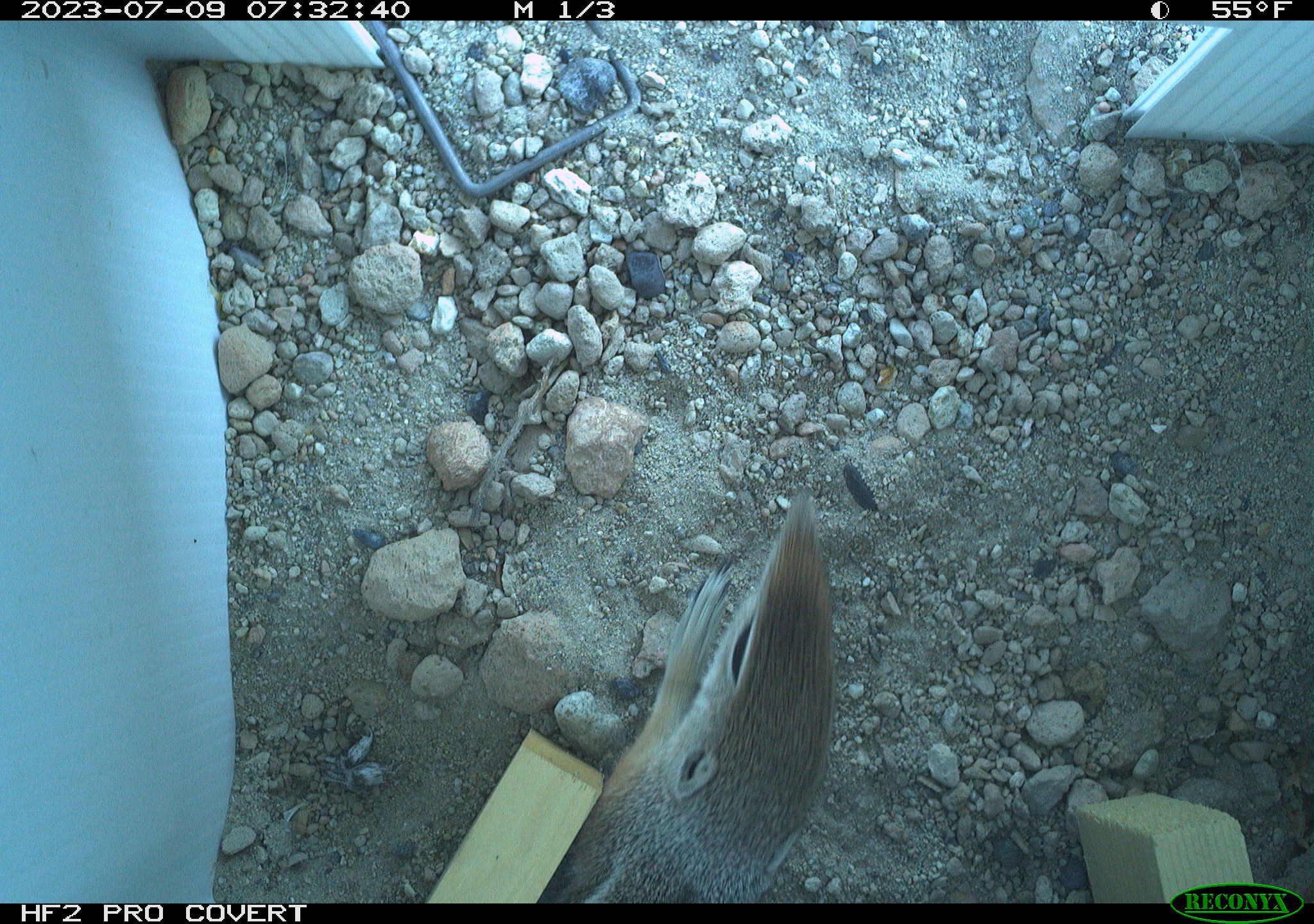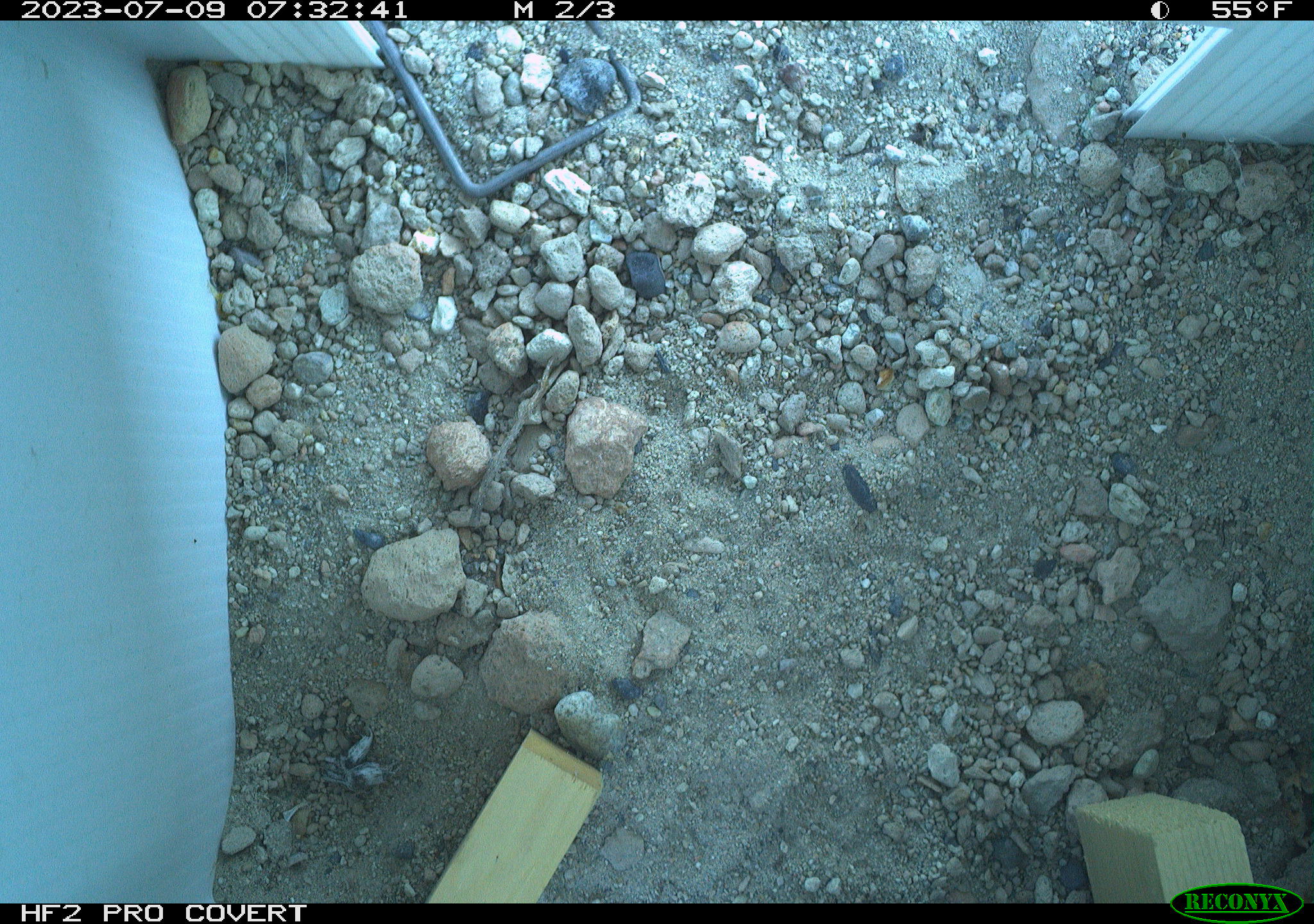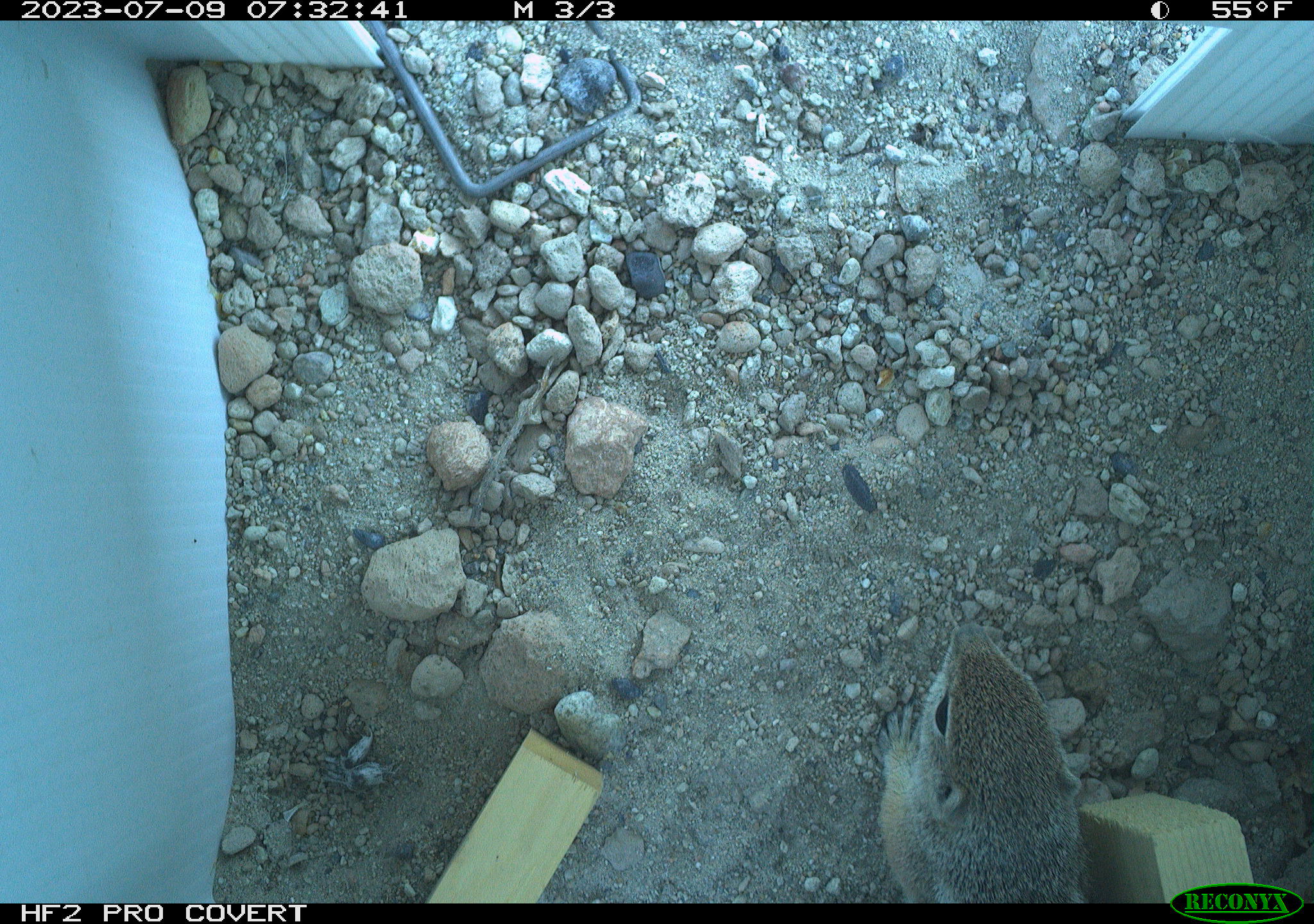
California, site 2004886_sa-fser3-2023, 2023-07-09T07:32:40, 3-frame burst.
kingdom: Animalia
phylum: Chordata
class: Mammalia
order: Rodentia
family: Sciuridae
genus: Ammospermophilus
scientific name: Ammospermophilus leucurus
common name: white-tailed antelope squirrel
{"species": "white-tailed antelope squirrel (Ammospermophilus leucurus)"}